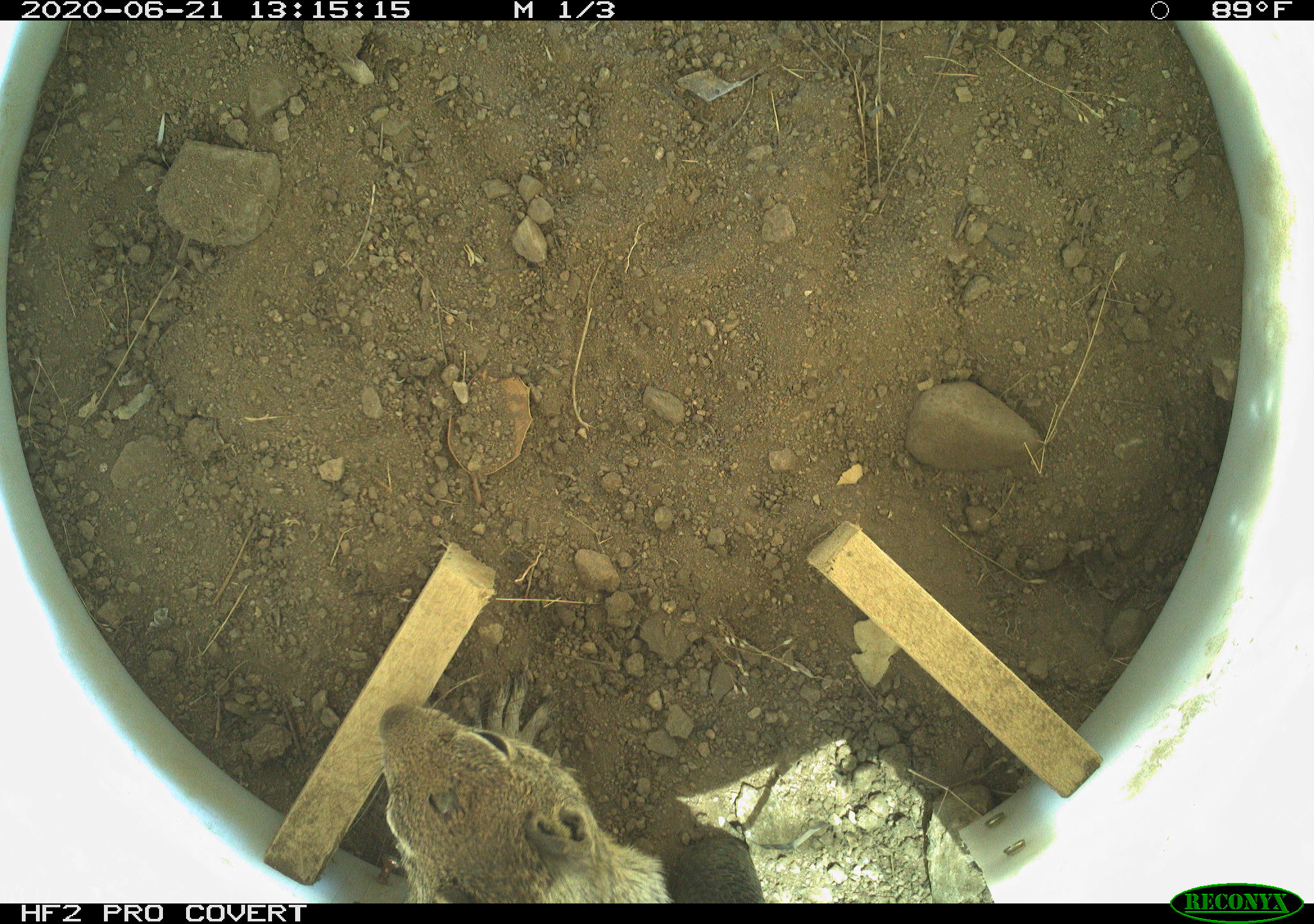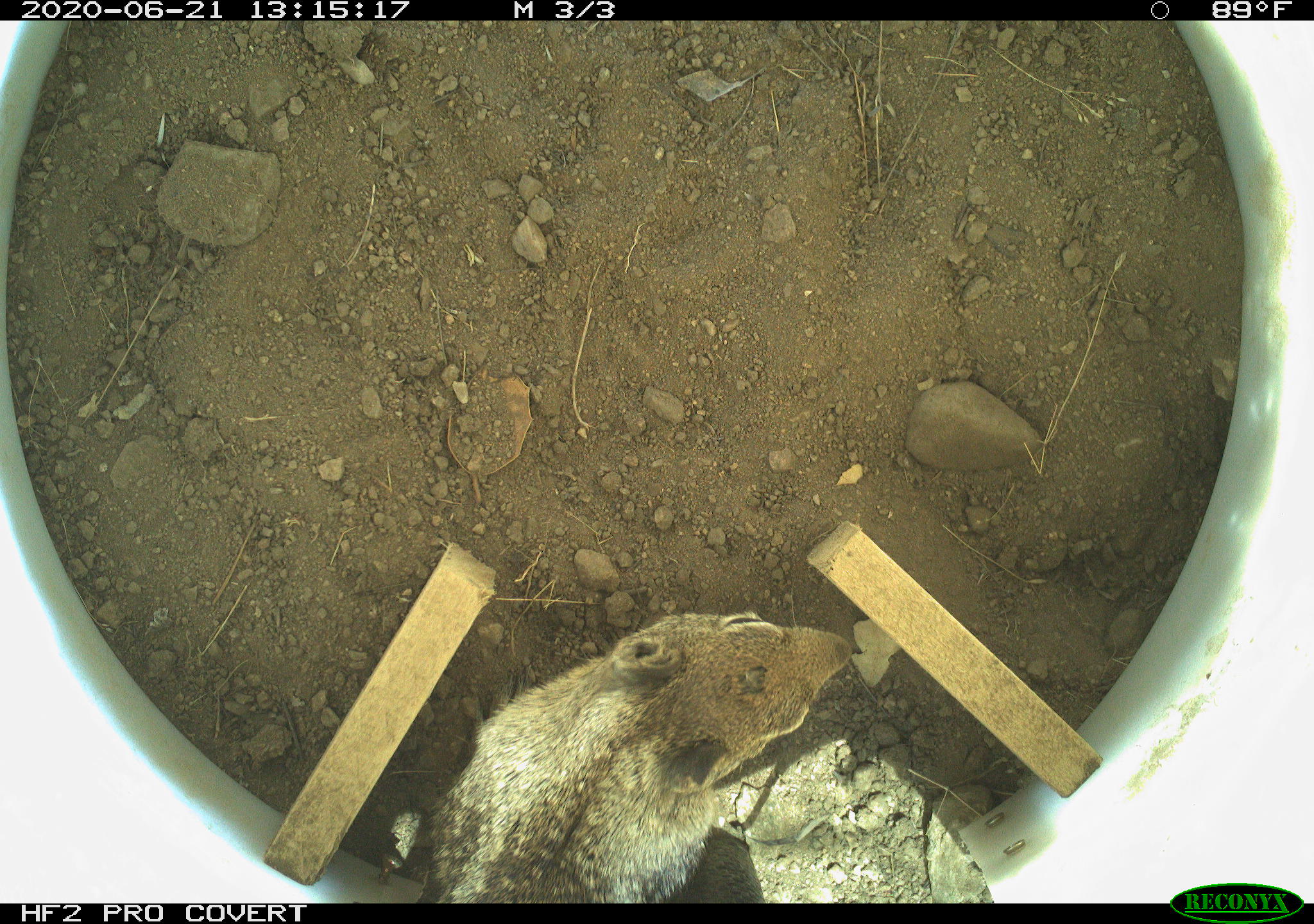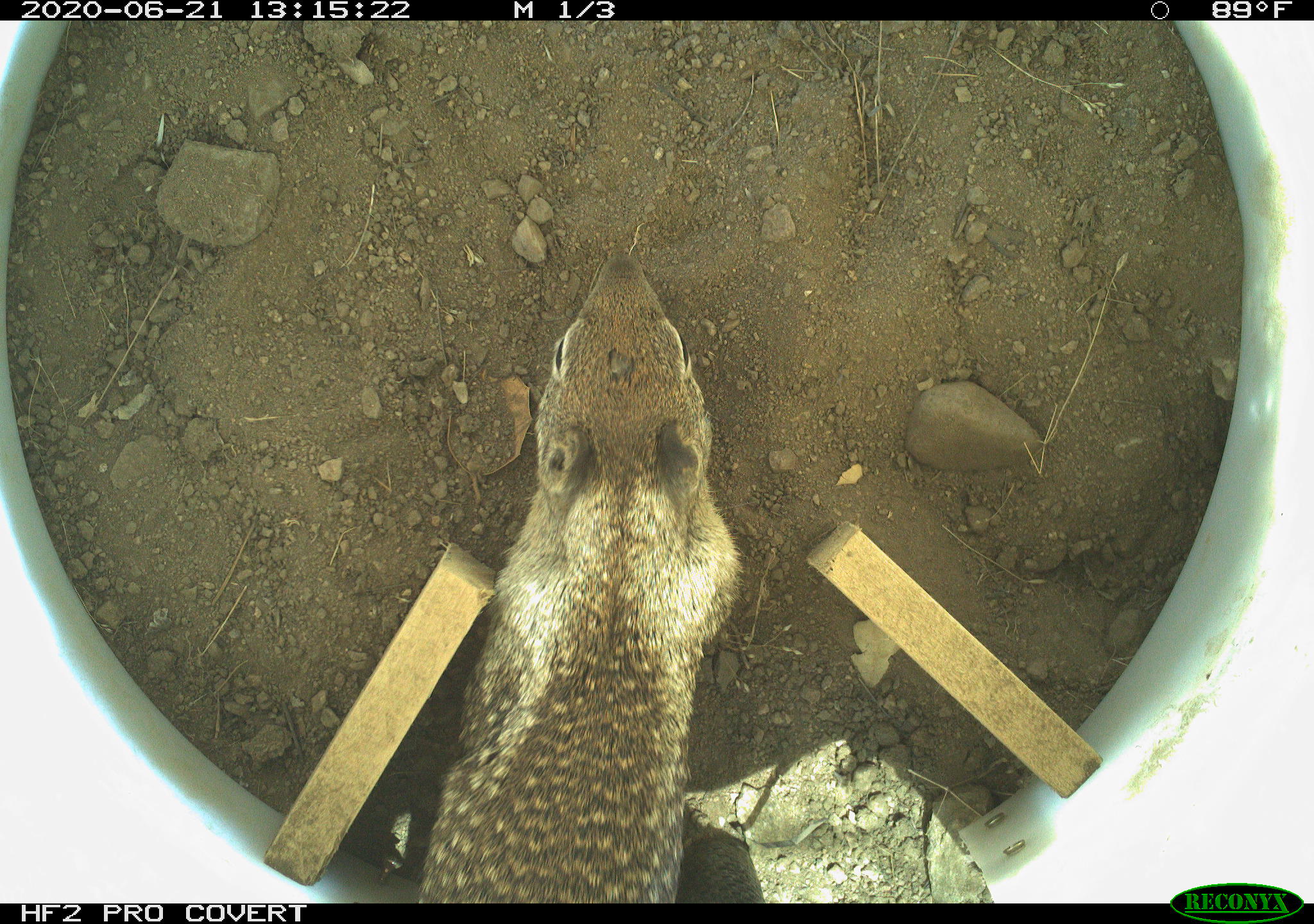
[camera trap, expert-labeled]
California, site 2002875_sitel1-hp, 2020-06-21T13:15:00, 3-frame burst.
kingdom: Animalia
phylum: Chordata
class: Mammalia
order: Rodentia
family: Sciuridae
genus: Otospermophilus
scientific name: Otospermophilus beecheyi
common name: california ground squirrel